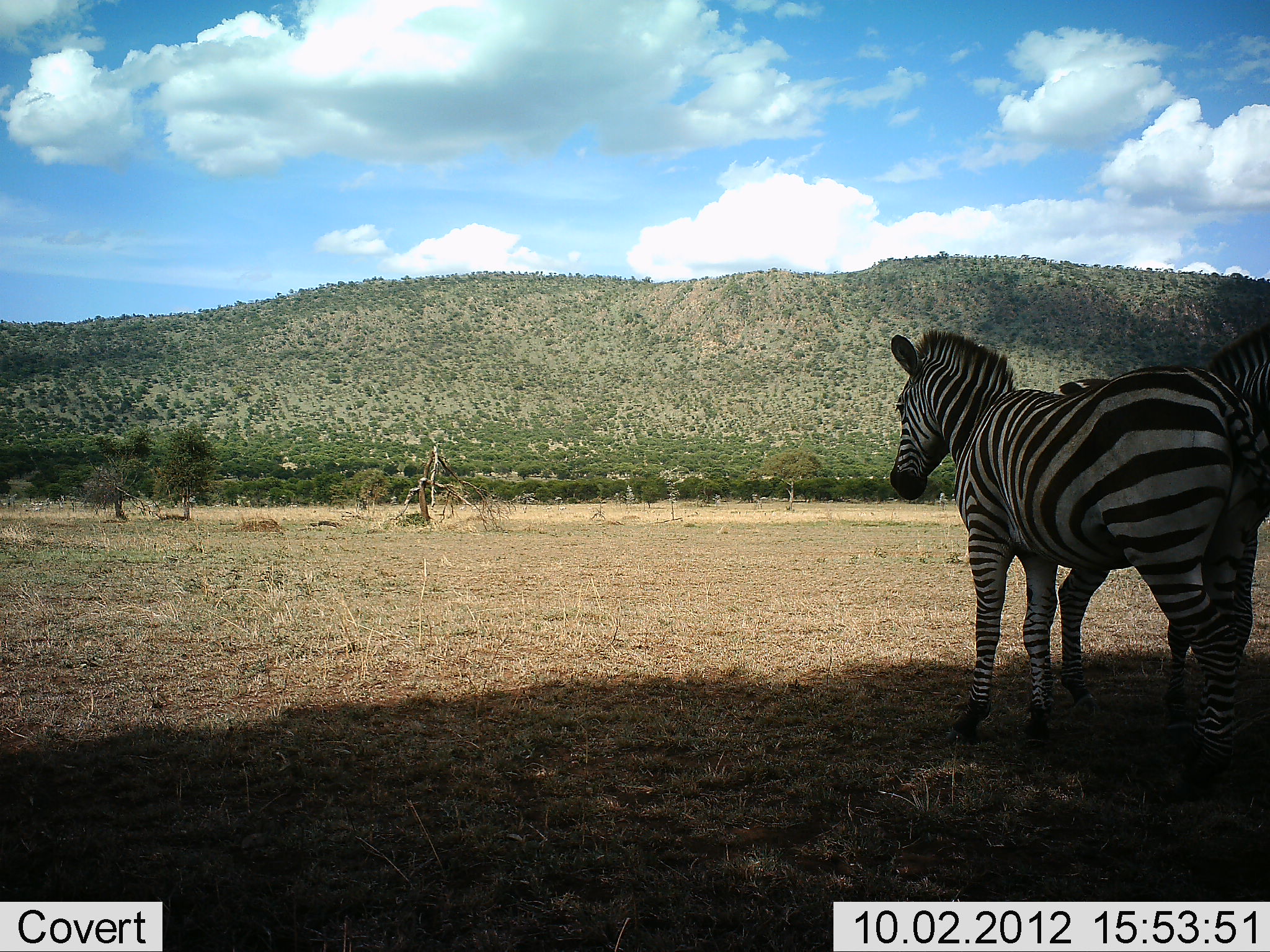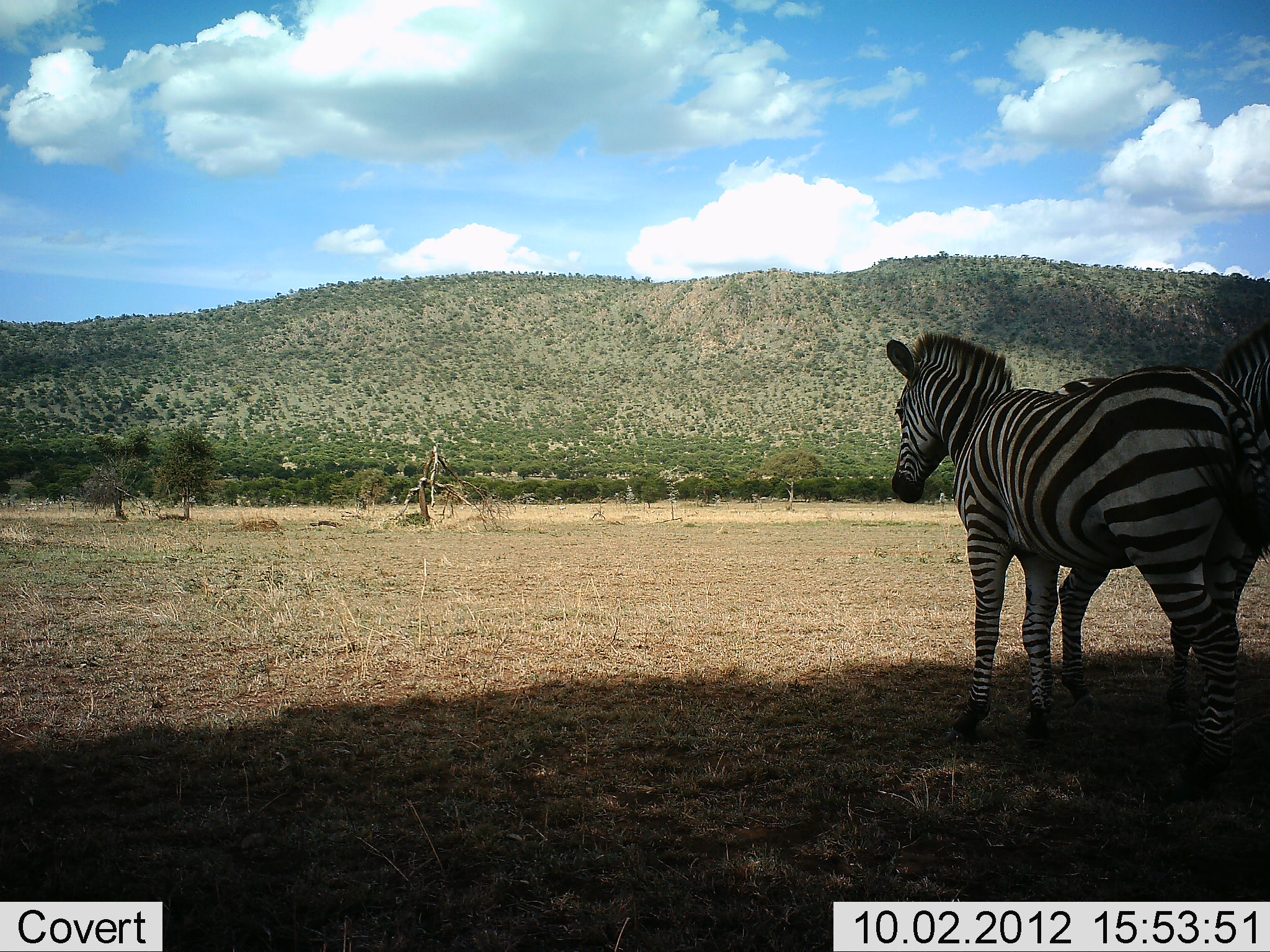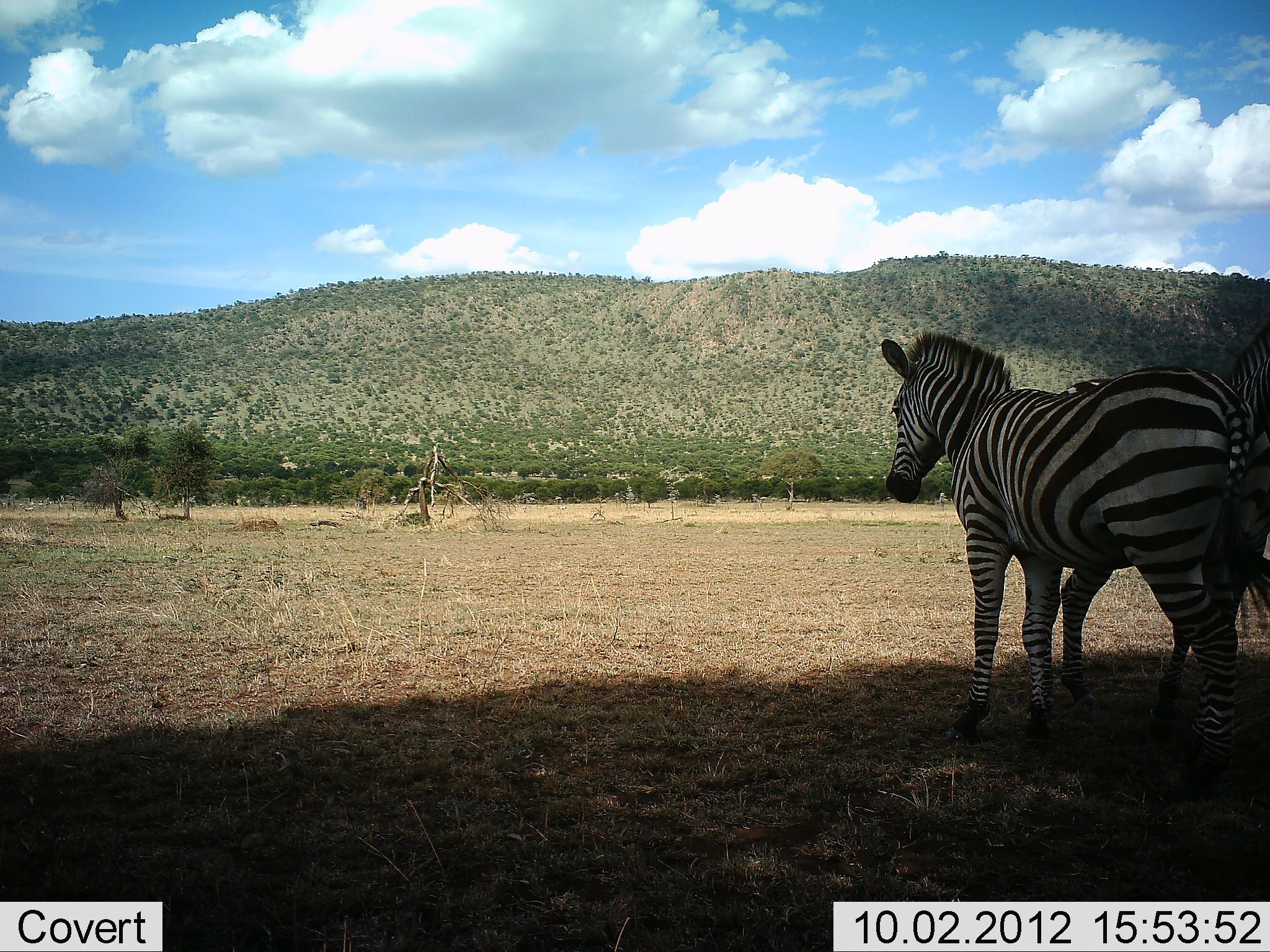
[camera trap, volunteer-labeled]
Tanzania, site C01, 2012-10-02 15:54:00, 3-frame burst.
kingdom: Animalia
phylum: Chordata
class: Mammalia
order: Perissodactyla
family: Equidae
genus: Equus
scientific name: Equus quagga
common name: plains zebra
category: zebra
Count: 2.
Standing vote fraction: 90%.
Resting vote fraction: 10%.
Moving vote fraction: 10%.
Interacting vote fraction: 0%.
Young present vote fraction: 0%.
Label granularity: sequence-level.